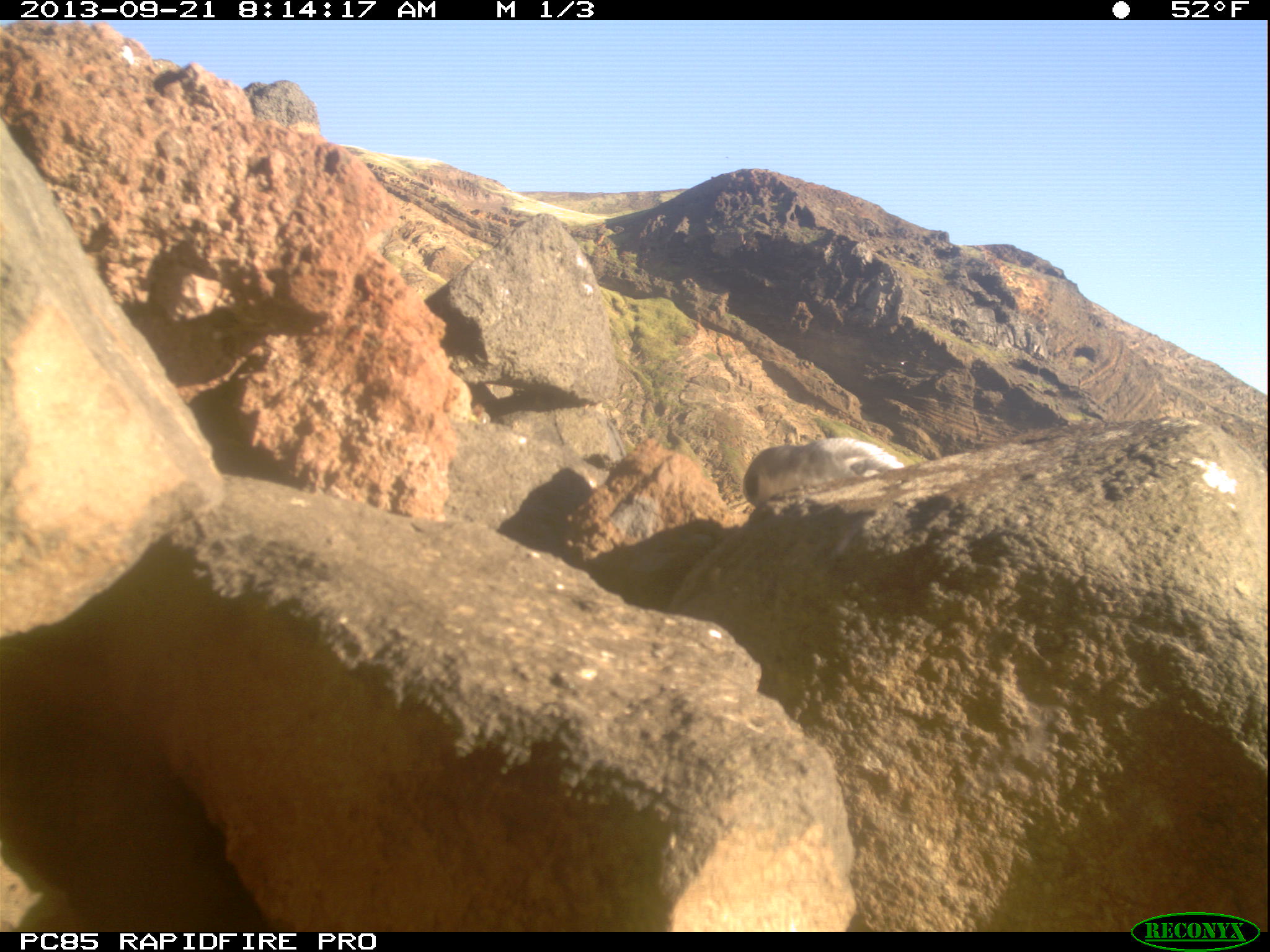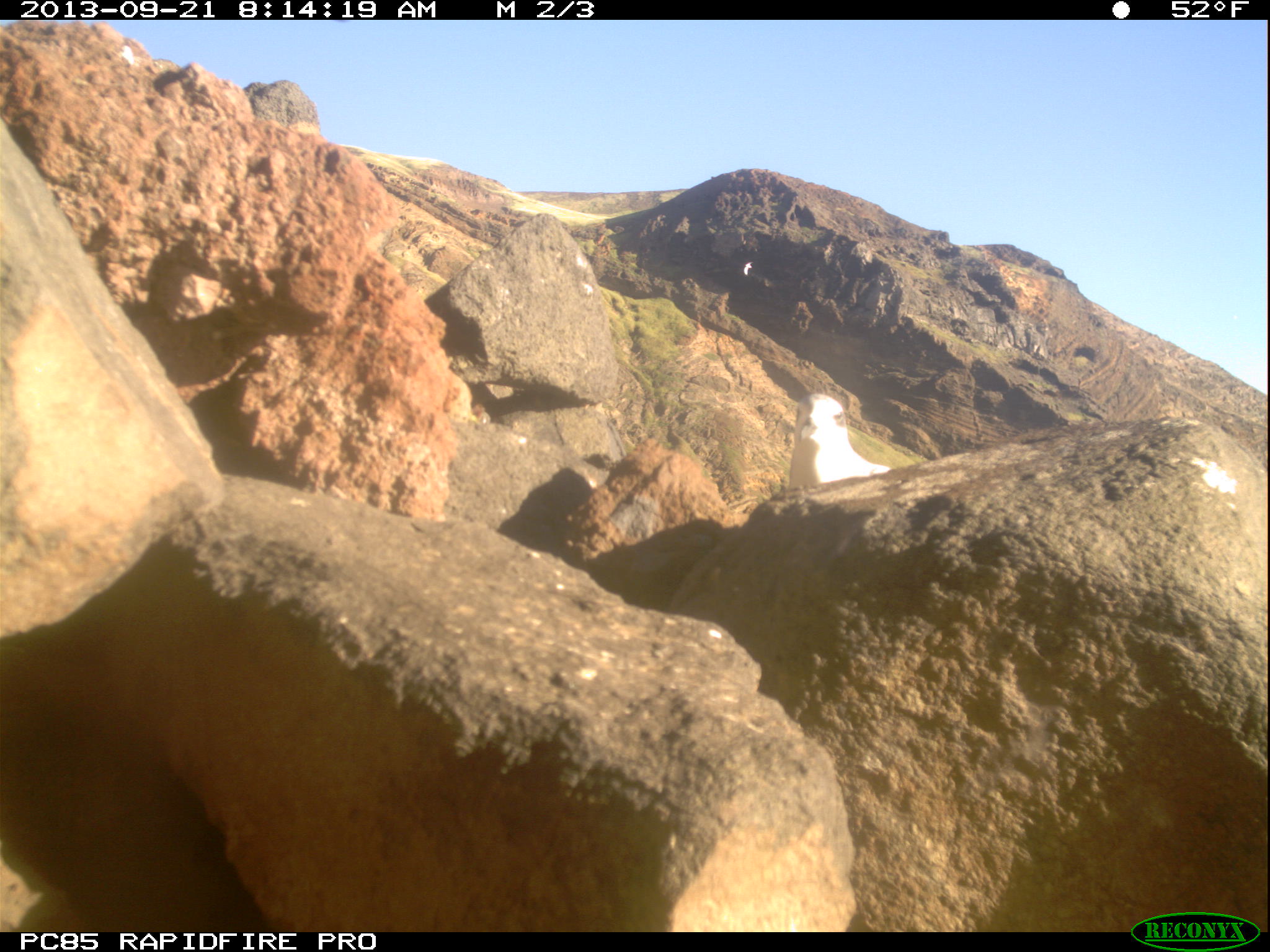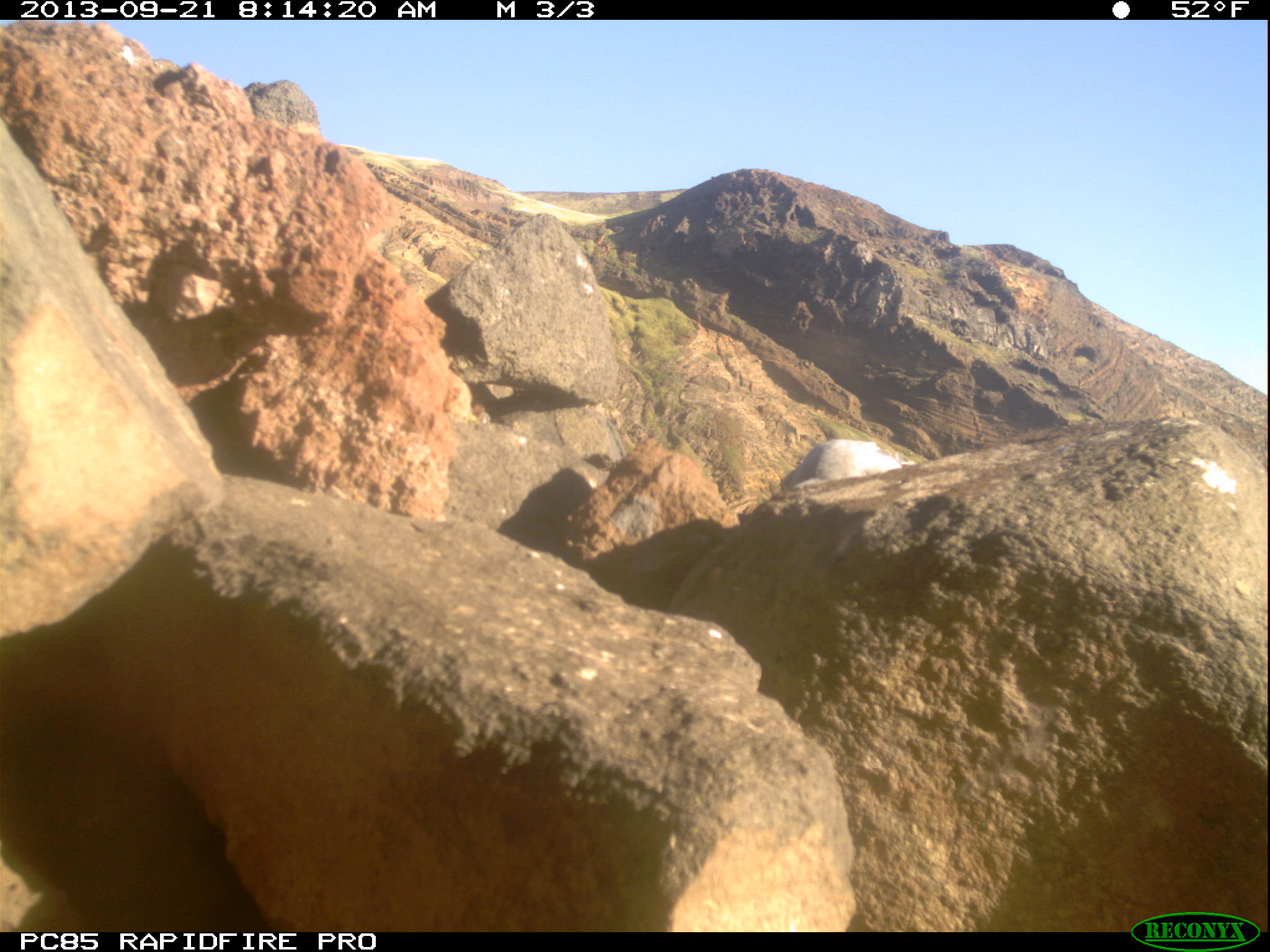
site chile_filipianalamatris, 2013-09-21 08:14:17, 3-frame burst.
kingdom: Animalia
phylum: Chordata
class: Aves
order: Procellariiformes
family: Procellariidae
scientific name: Procellariidae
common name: petrel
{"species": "petrel (Procellariidae)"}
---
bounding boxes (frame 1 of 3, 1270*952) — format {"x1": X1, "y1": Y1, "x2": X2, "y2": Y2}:
petrel: {"x1": 737, "y1": 434, "x2": 915, "y2": 514}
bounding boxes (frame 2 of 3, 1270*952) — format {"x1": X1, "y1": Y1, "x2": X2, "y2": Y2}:
petrel: {"x1": 780, "y1": 374, "x2": 903, "y2": 495}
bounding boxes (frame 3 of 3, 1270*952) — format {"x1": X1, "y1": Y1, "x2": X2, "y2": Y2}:
petrel: {"x1": 770, "y1": 432, "x2": 903, "y2": 495}